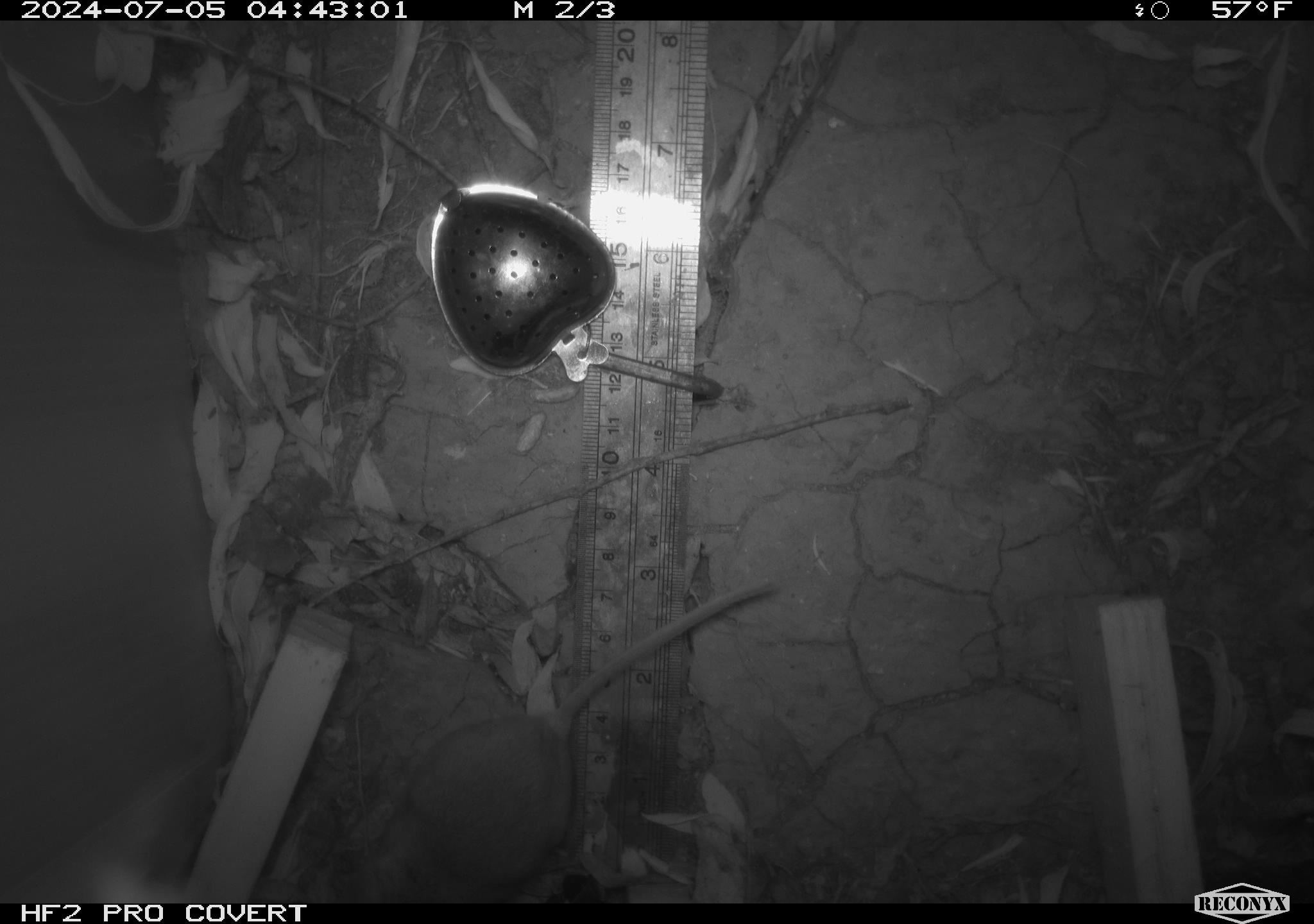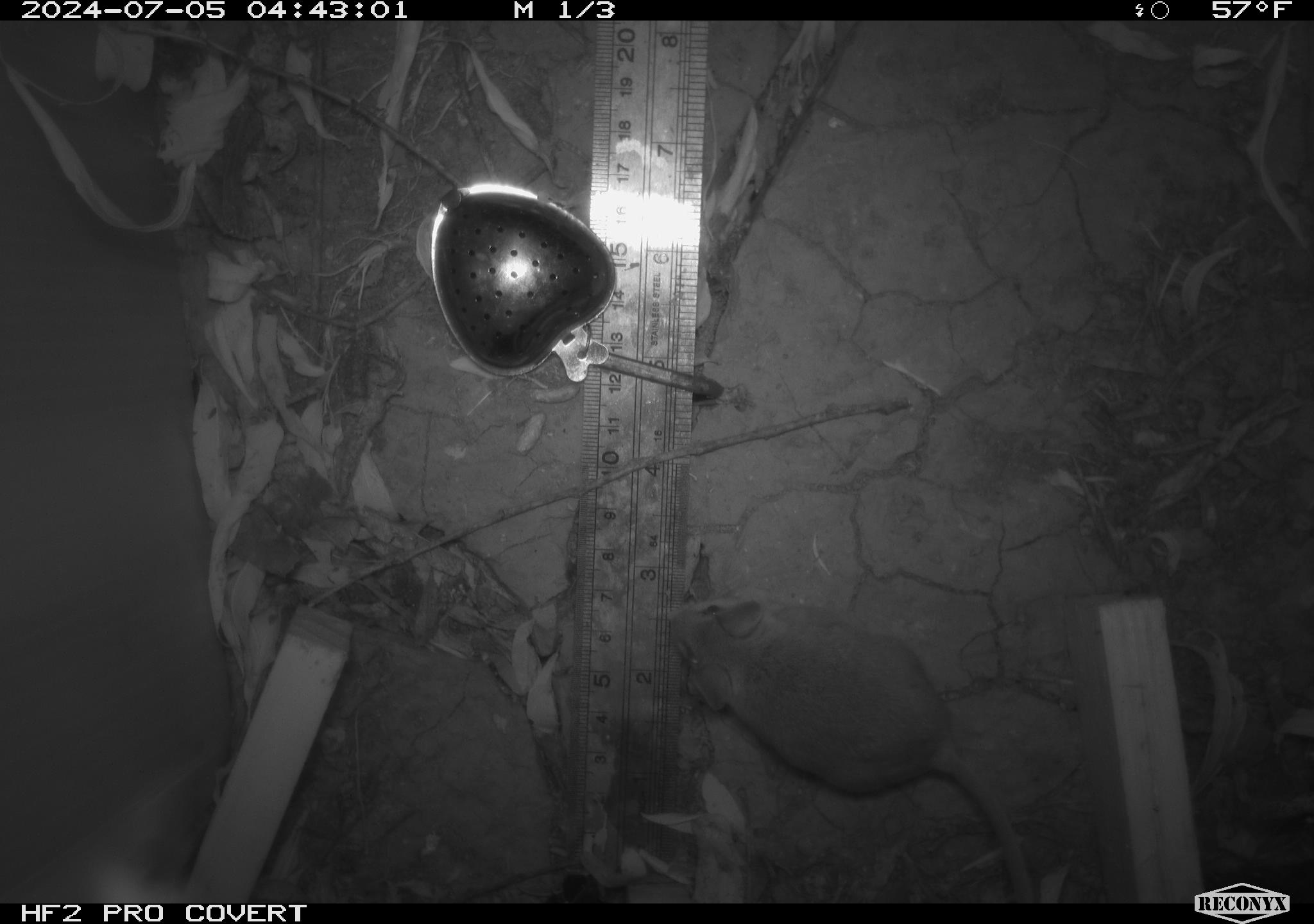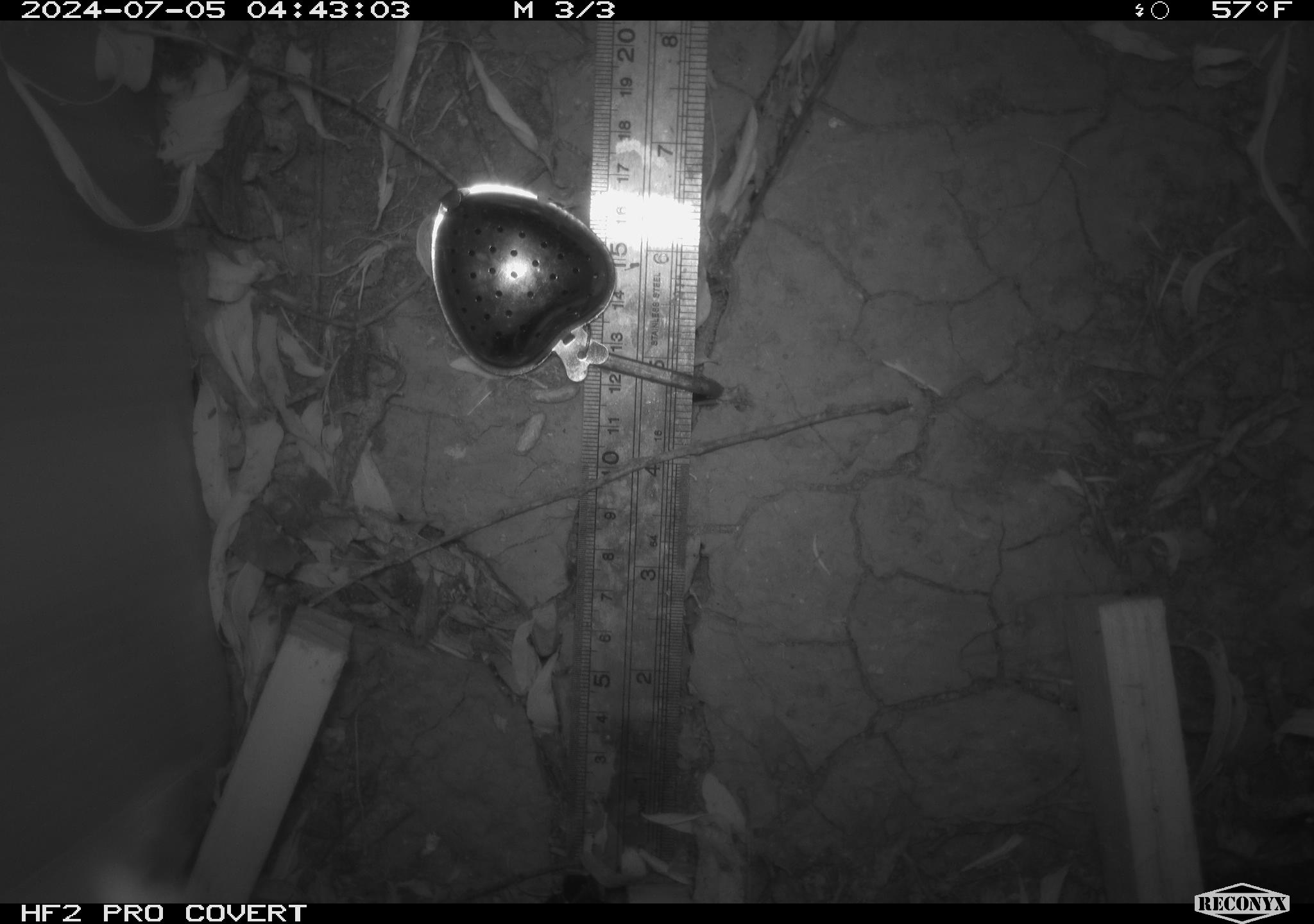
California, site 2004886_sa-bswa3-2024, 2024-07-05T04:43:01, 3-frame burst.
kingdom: Animalia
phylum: Chordata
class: Mammalia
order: Rodentia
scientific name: Rodentia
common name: mouse species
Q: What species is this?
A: Mouse species (Rodentia).